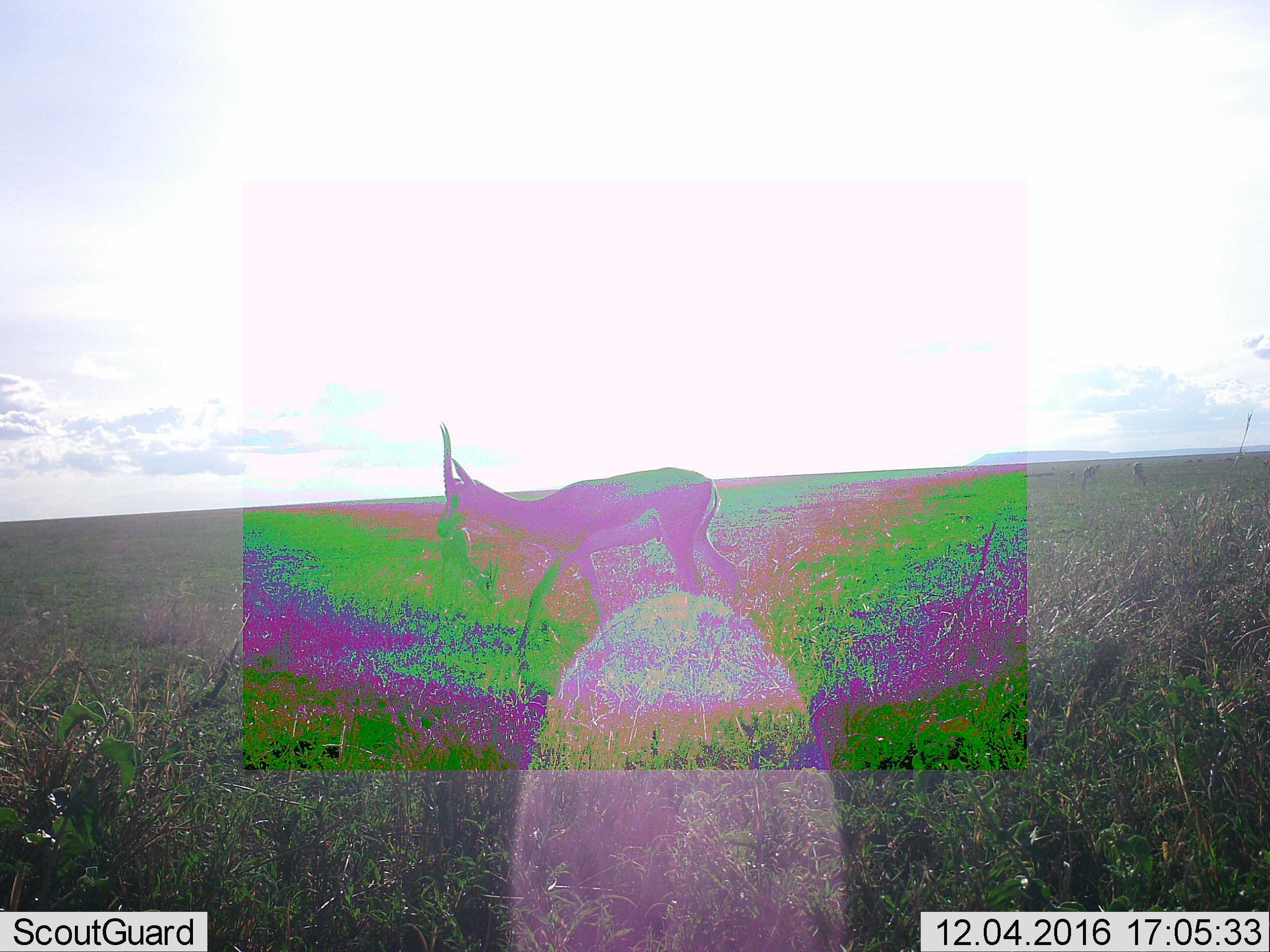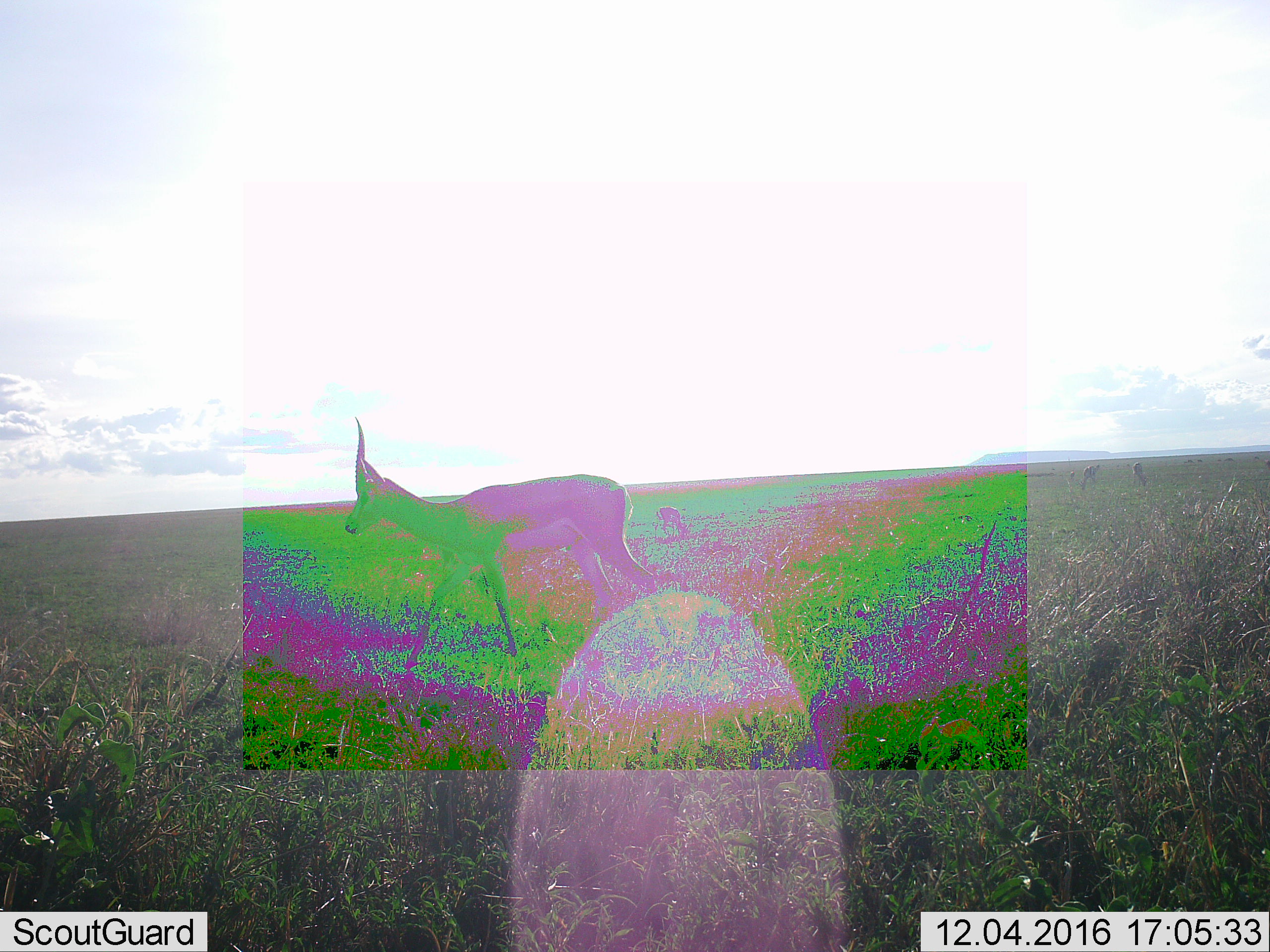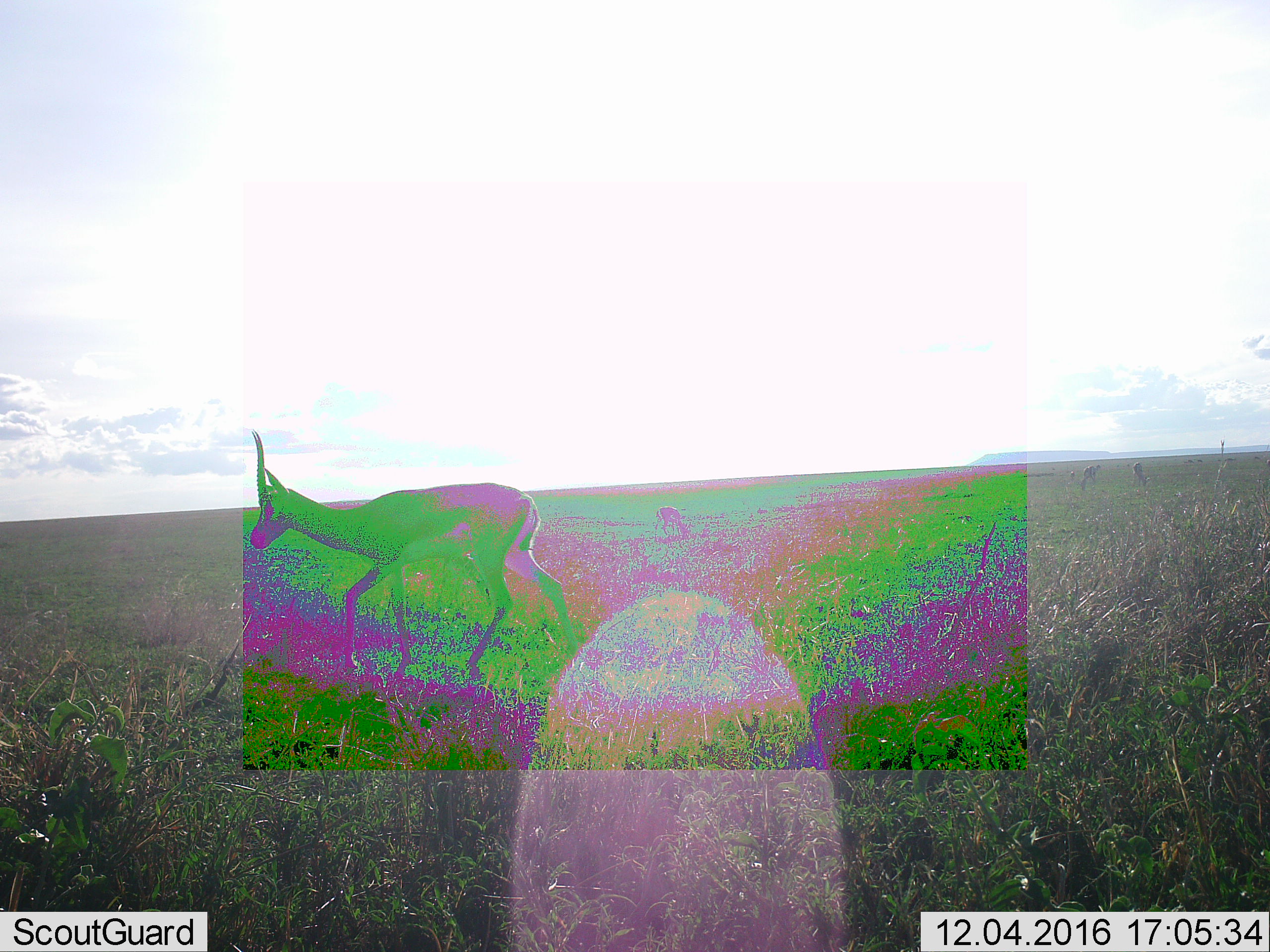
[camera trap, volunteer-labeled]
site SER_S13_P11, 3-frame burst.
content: unidentified animal